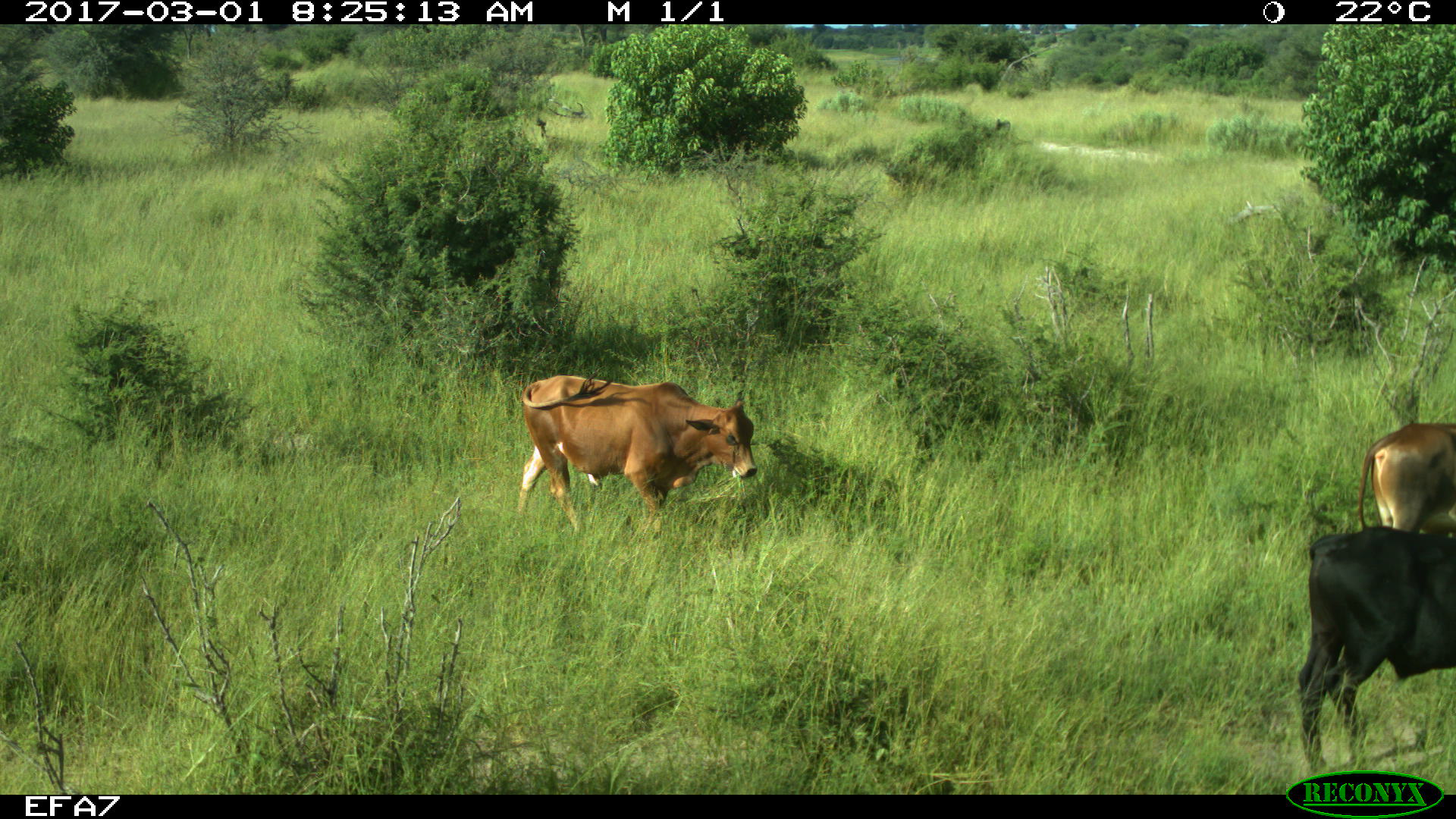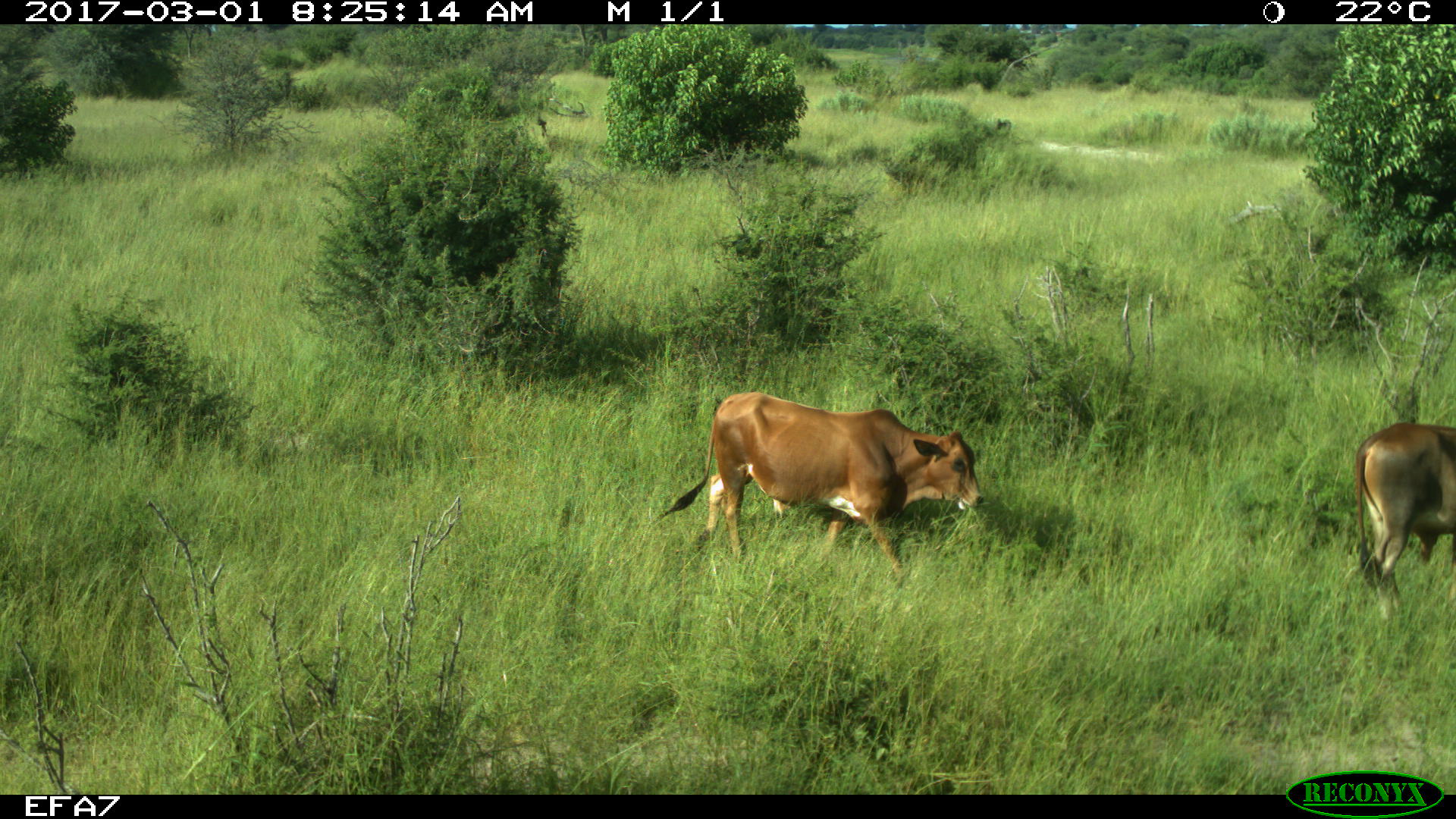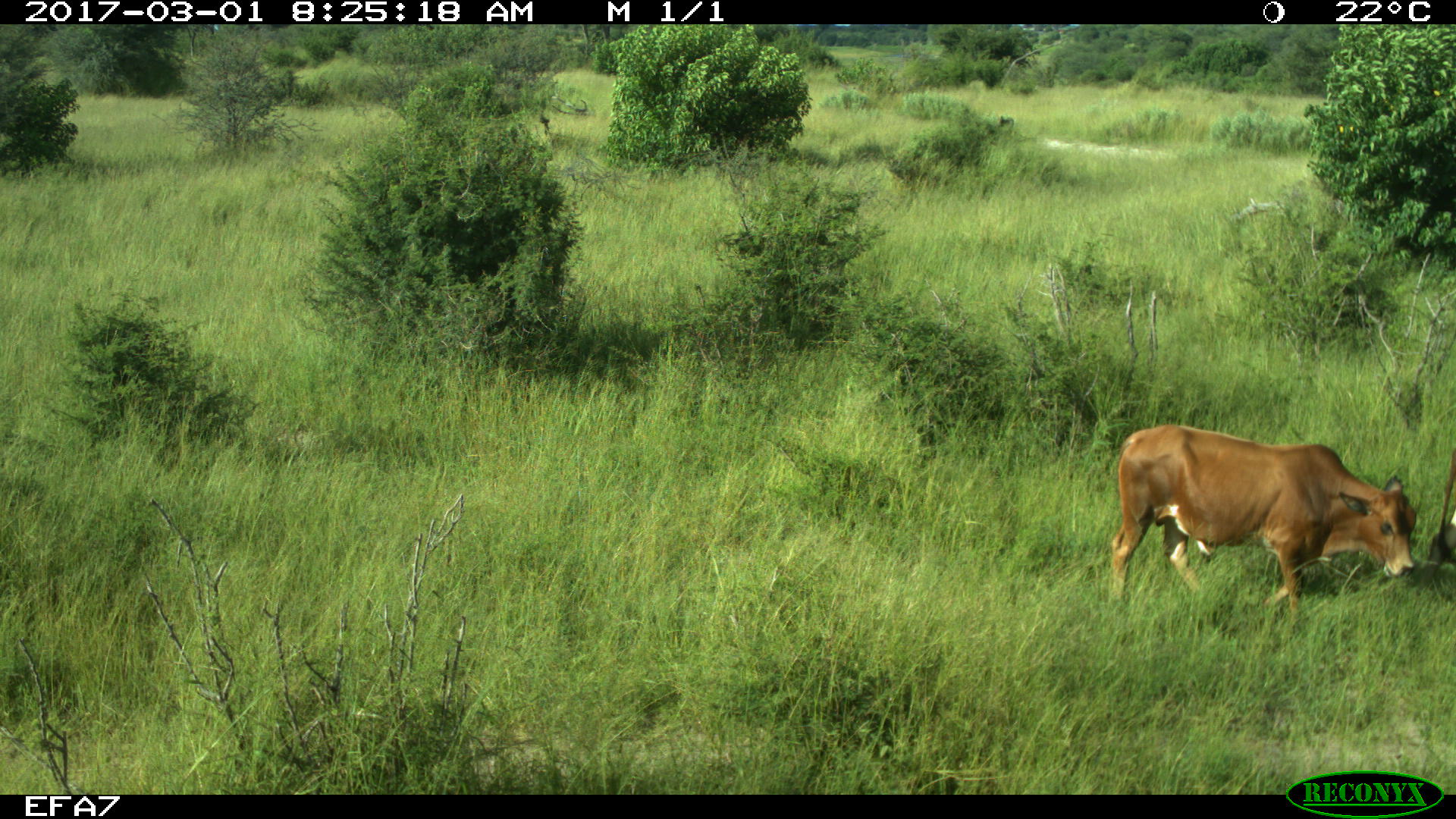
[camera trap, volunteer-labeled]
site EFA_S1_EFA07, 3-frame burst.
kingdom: Animalia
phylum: Chordata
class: Mammalia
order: Artiodactyla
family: Bovidae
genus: Bos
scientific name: Bos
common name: cattle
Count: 3.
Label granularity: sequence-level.